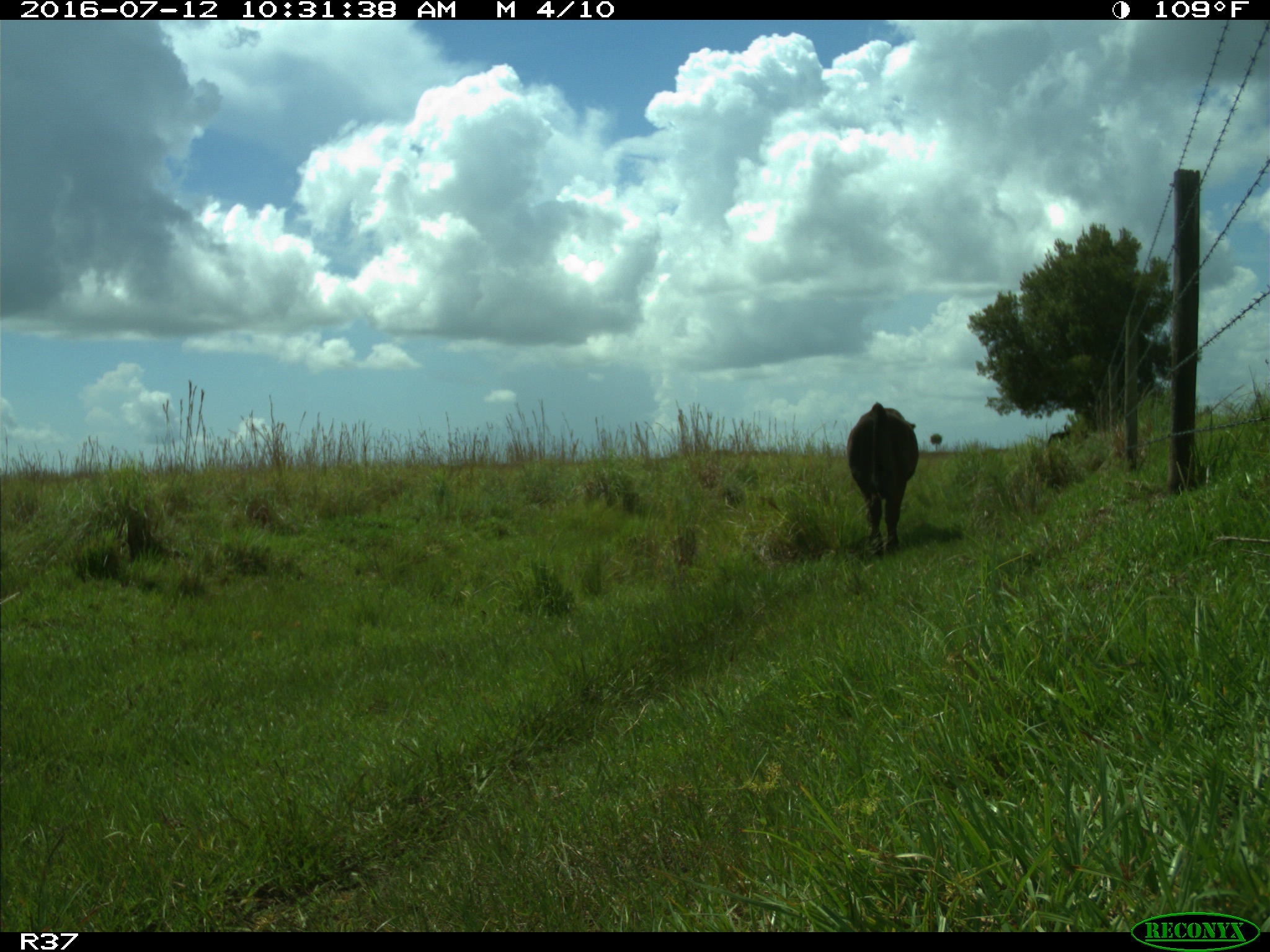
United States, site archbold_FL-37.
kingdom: Animalia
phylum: Chordata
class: Mammalia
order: Artiodactyla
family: Bovidae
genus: Bos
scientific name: Bos taurus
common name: domestic cow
Bos taurus (domestic cow).